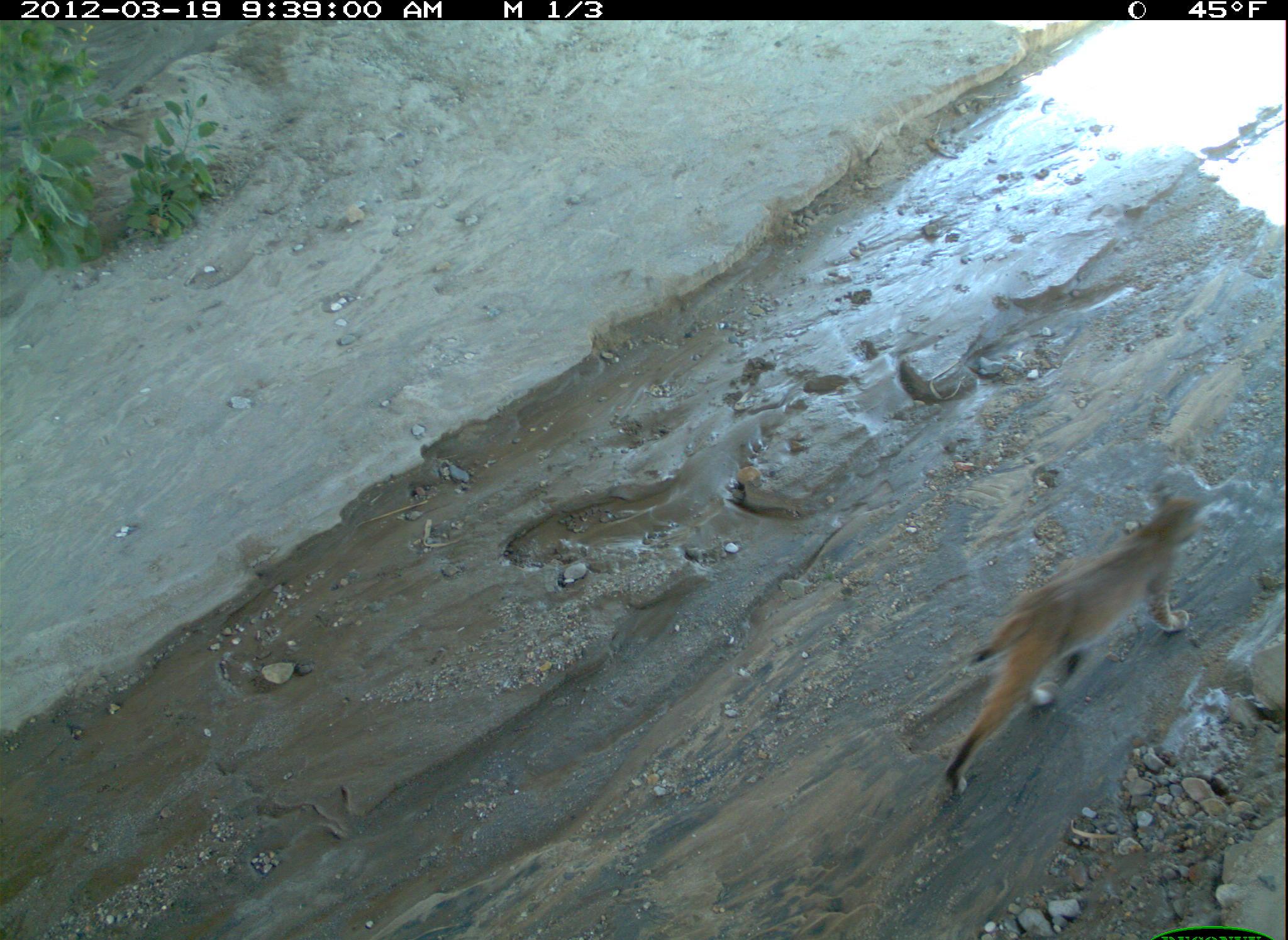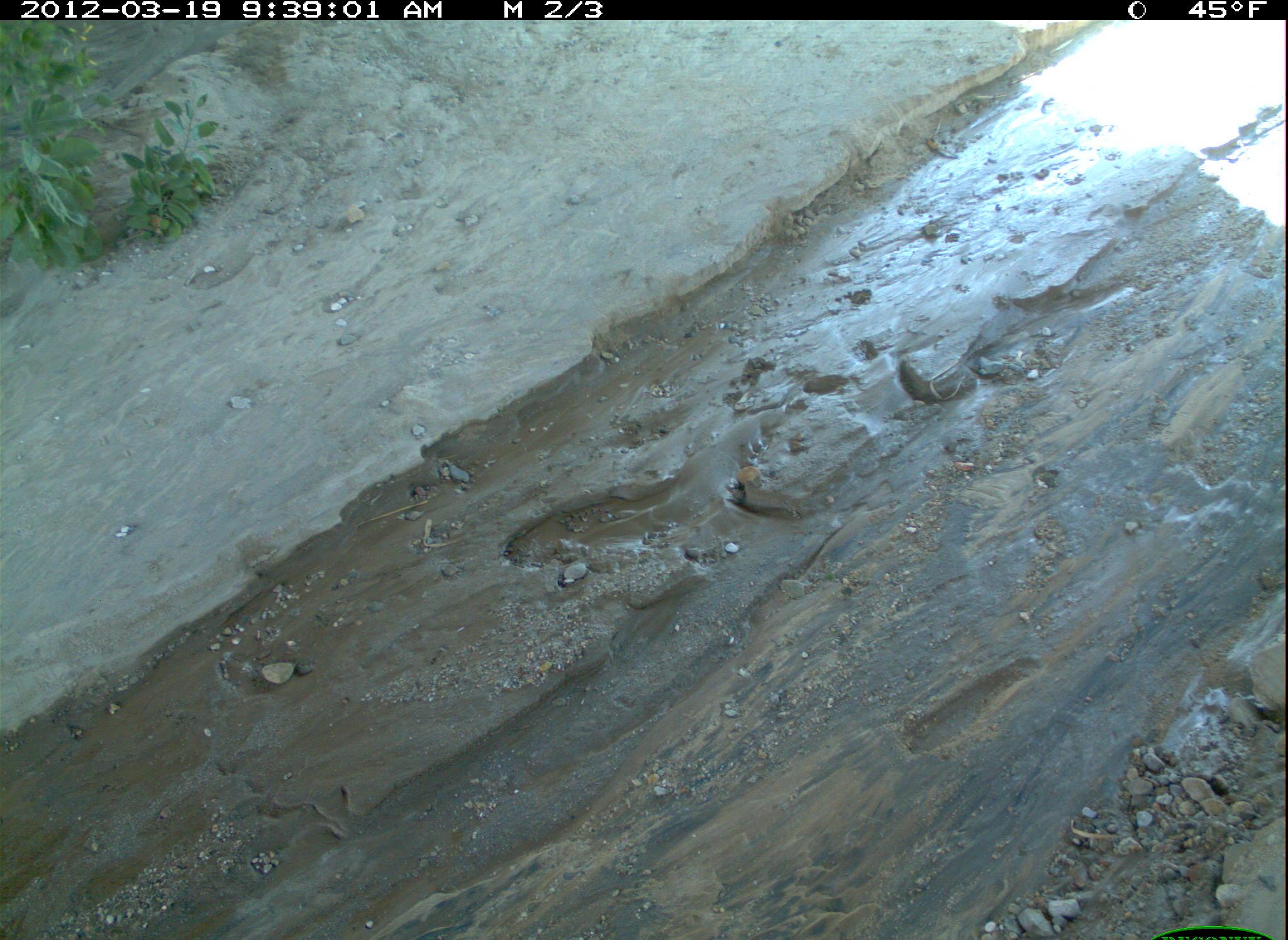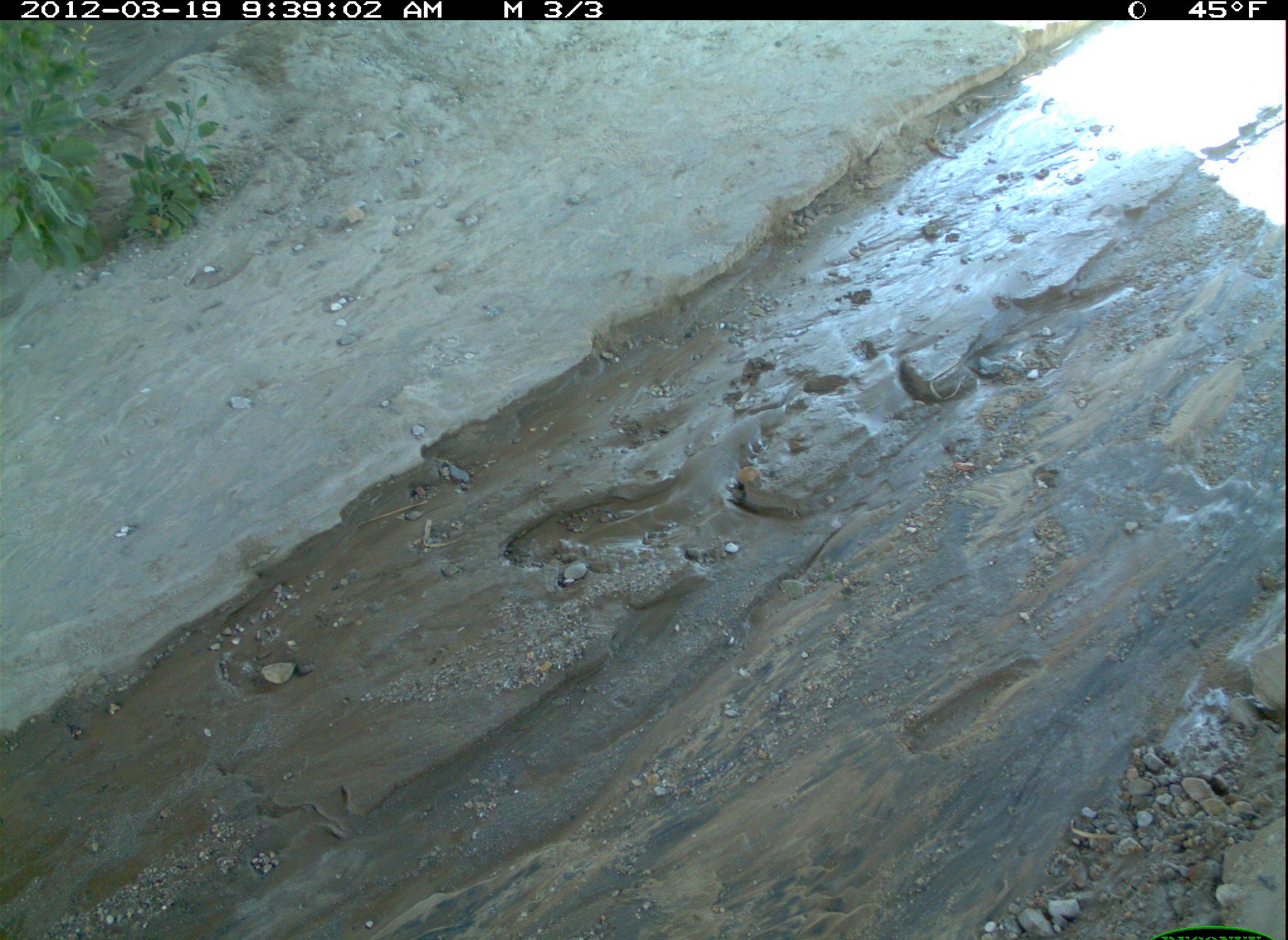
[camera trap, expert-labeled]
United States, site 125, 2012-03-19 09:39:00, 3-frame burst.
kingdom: Animalia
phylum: Chordata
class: Mammalia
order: Carnivora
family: Felidae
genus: Lynx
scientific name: Lynx rufus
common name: bobcat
Bobcat (Lynx rufus).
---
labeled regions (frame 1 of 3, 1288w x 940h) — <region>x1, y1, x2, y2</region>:
bobcat: <region>932, 482, 1228, 805</region>